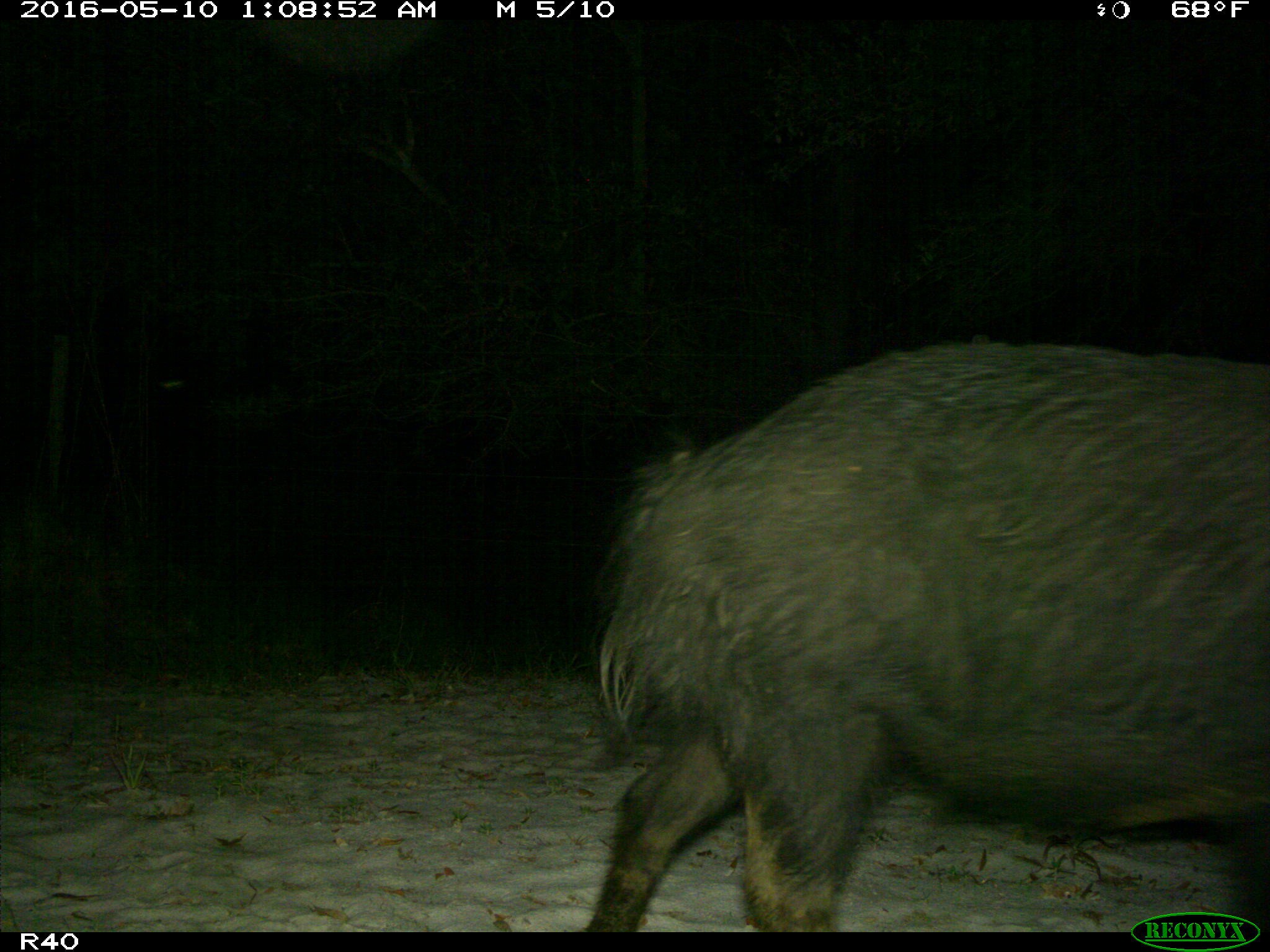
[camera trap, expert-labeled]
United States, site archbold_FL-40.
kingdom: Animalia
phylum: Chordata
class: Mammalia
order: Artiodactyla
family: Suidae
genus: Sus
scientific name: Sus scrofa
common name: wild boar